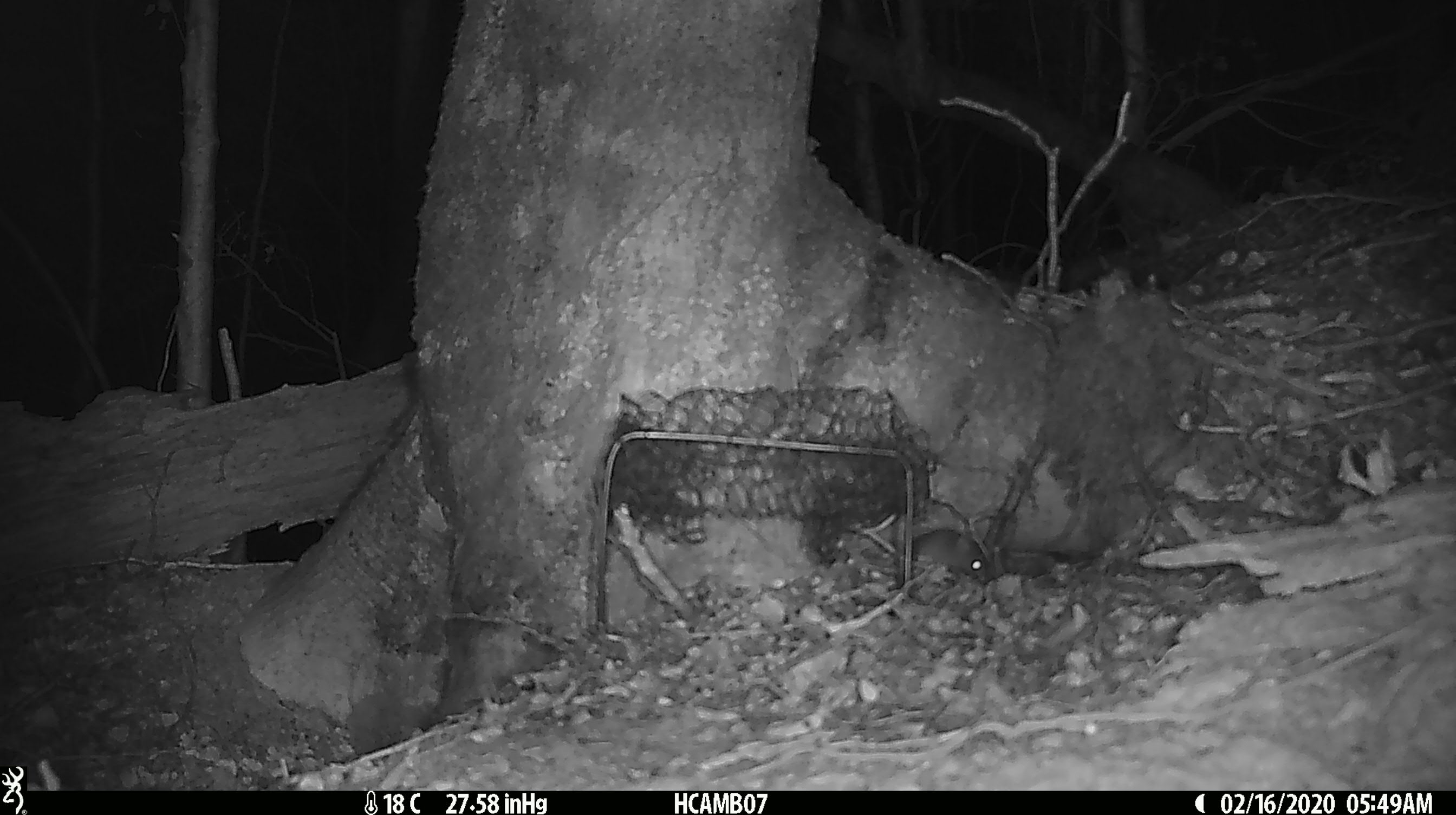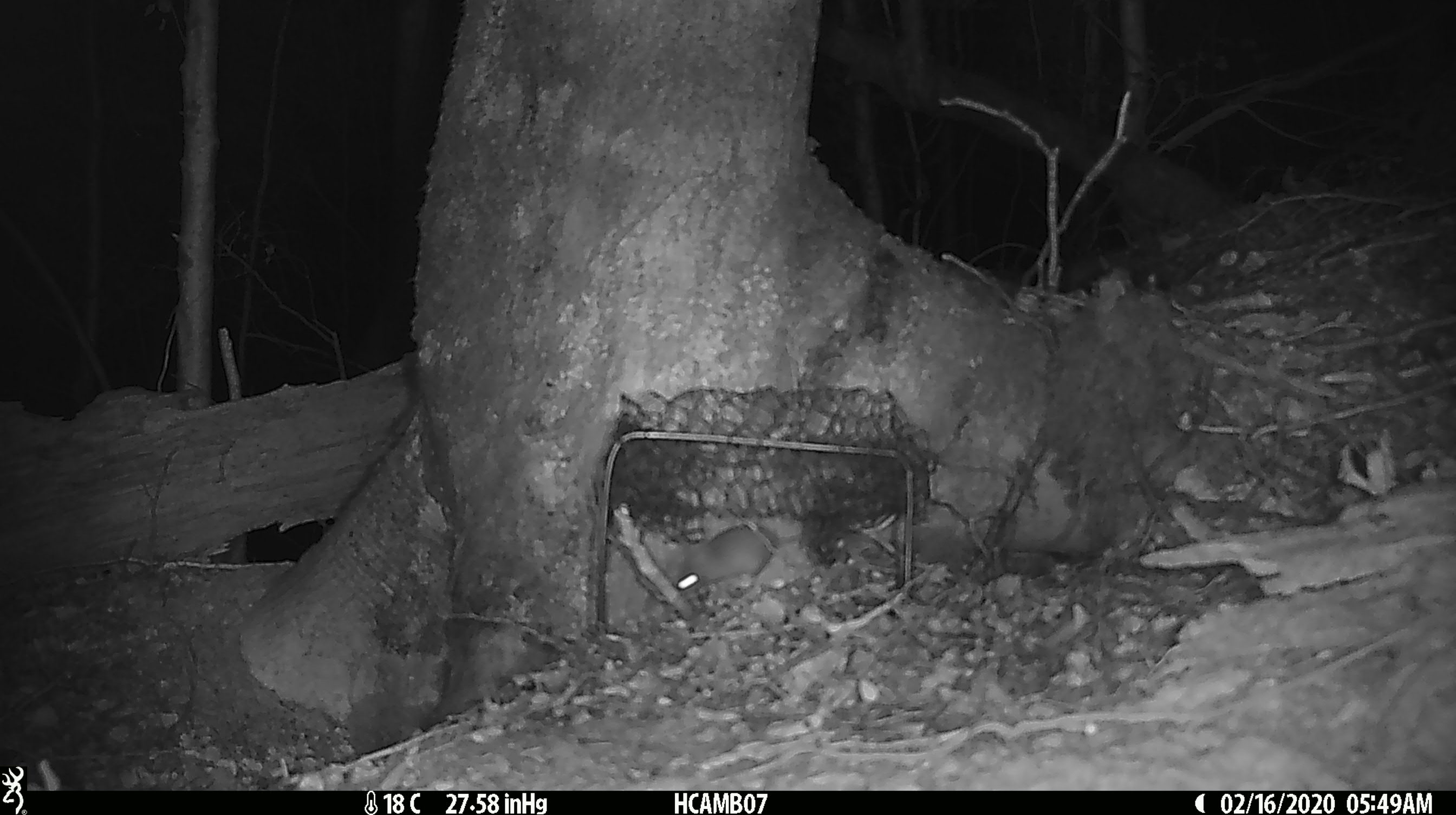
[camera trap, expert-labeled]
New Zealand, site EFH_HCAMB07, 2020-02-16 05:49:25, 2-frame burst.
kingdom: Animalia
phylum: Chordata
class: Mammalia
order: Rodentia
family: Muridae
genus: Mus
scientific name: Mus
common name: mouse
Mouse (Mus).